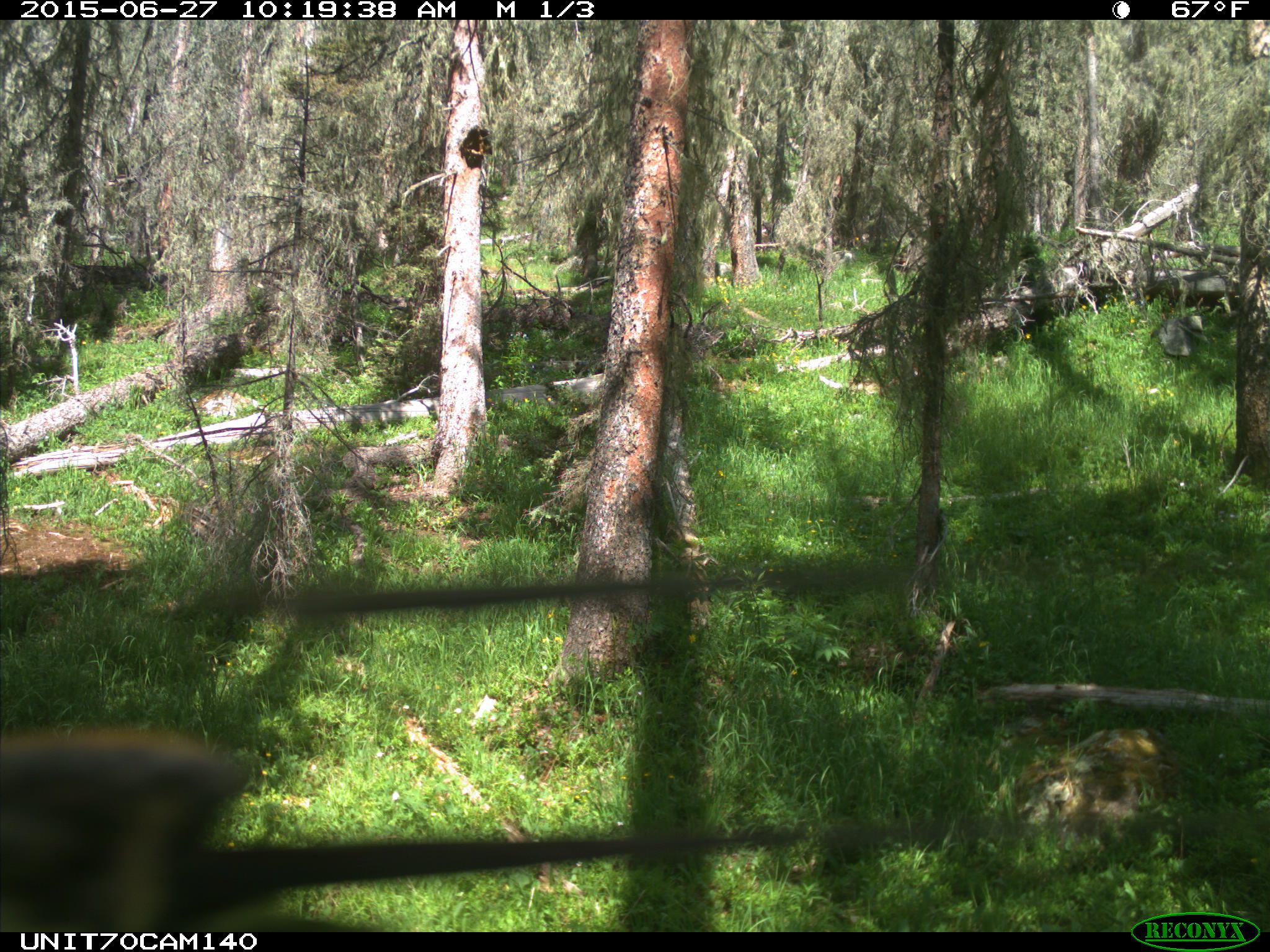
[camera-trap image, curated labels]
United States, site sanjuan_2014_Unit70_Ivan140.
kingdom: Animalia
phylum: Chordata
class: Aves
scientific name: Aves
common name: birds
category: unidentified bird